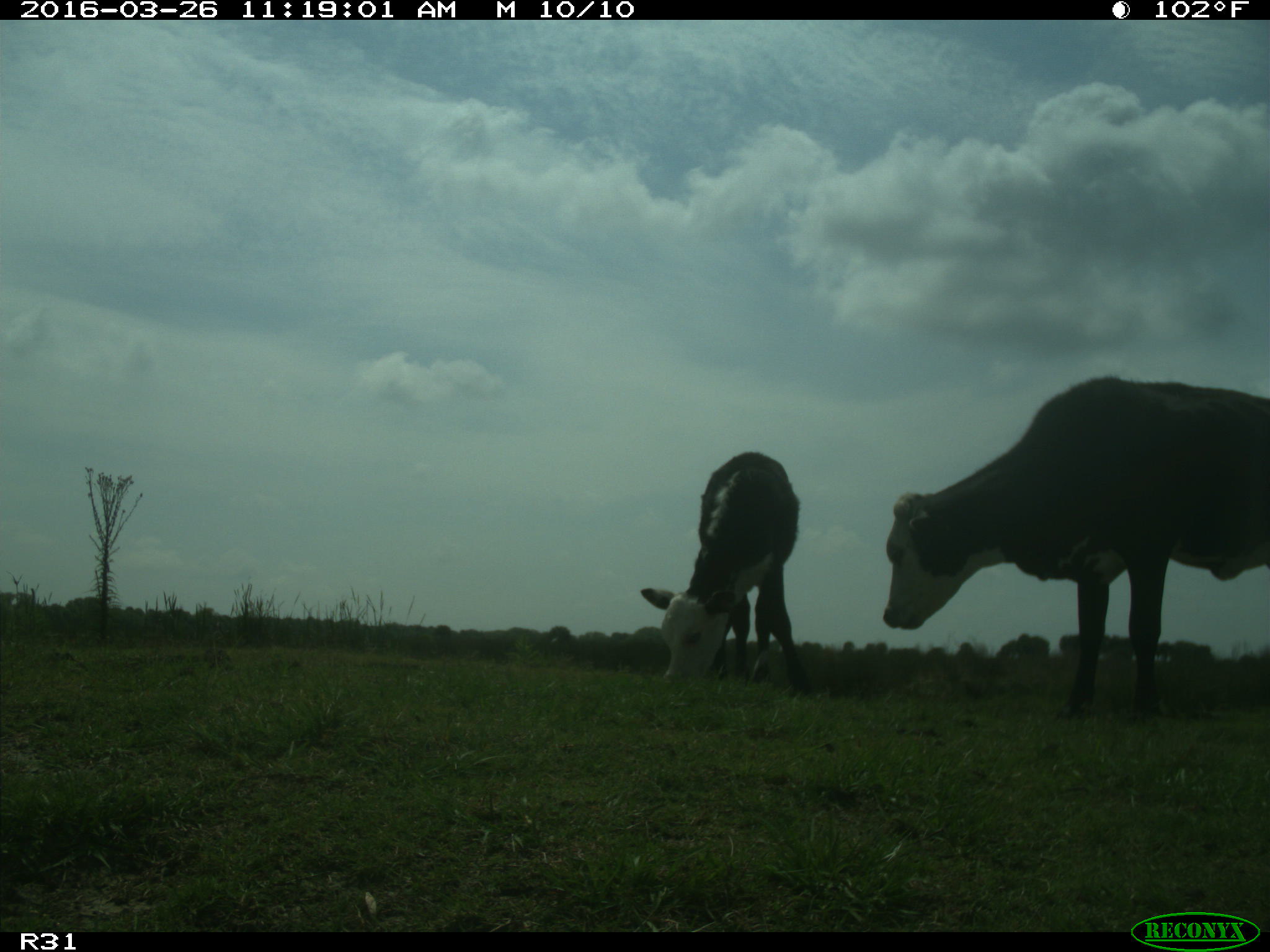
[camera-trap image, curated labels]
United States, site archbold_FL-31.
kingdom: Animalia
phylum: Chordata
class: Mammalia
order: Artiodactyla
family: Bovidae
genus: Bos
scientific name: Bos taurus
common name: domestic cow